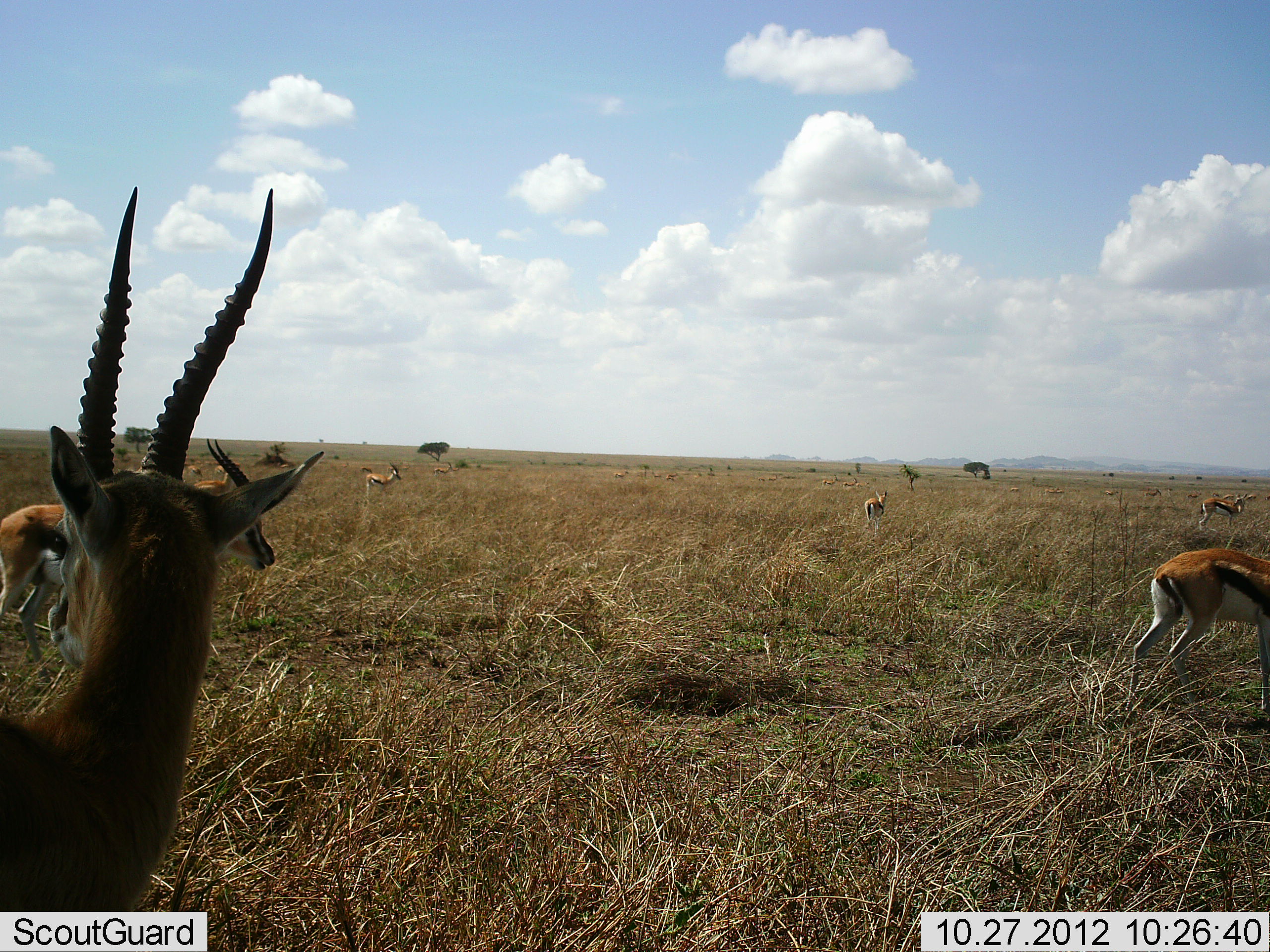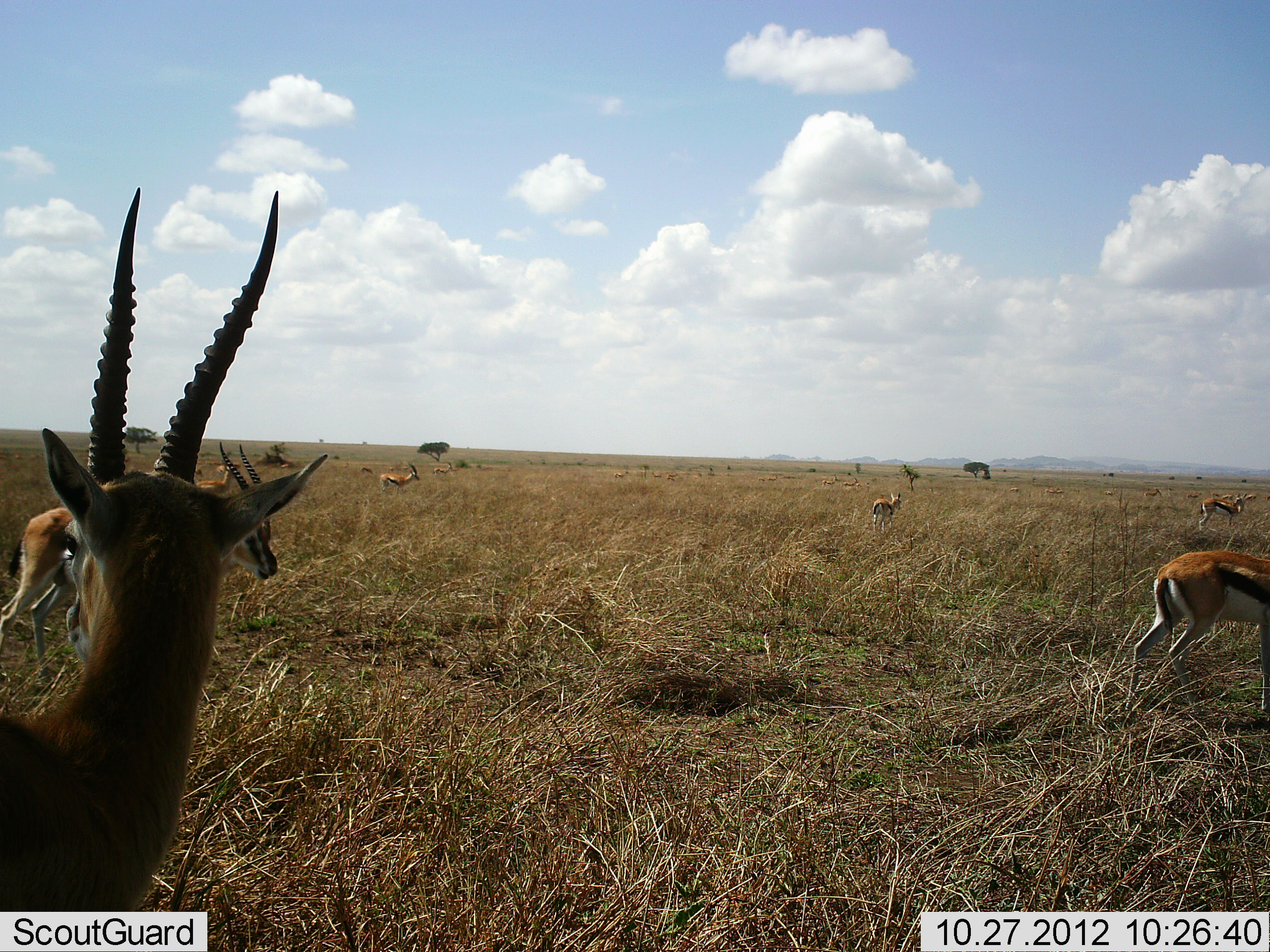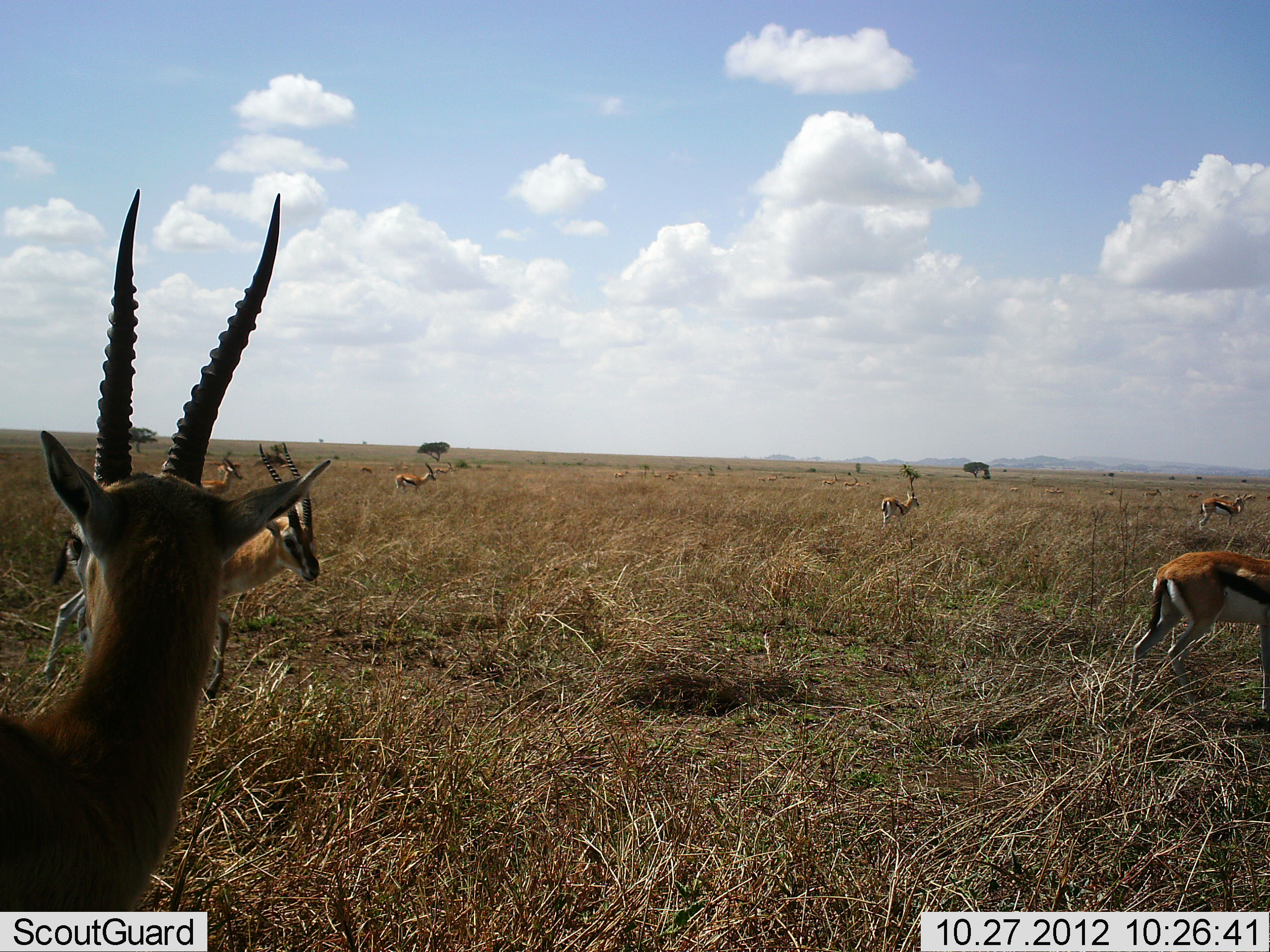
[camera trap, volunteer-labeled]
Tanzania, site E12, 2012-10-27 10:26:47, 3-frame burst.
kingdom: Animalia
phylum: Chordata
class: Mammalia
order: Artiodactyla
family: Bovidae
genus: Eudorcas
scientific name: Eudorcas thomsonii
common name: thomson's gazelle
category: gazellethomsons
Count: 8.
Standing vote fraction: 70%.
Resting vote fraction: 10%.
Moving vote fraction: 90%.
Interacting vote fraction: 0%.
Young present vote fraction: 0%.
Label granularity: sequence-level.